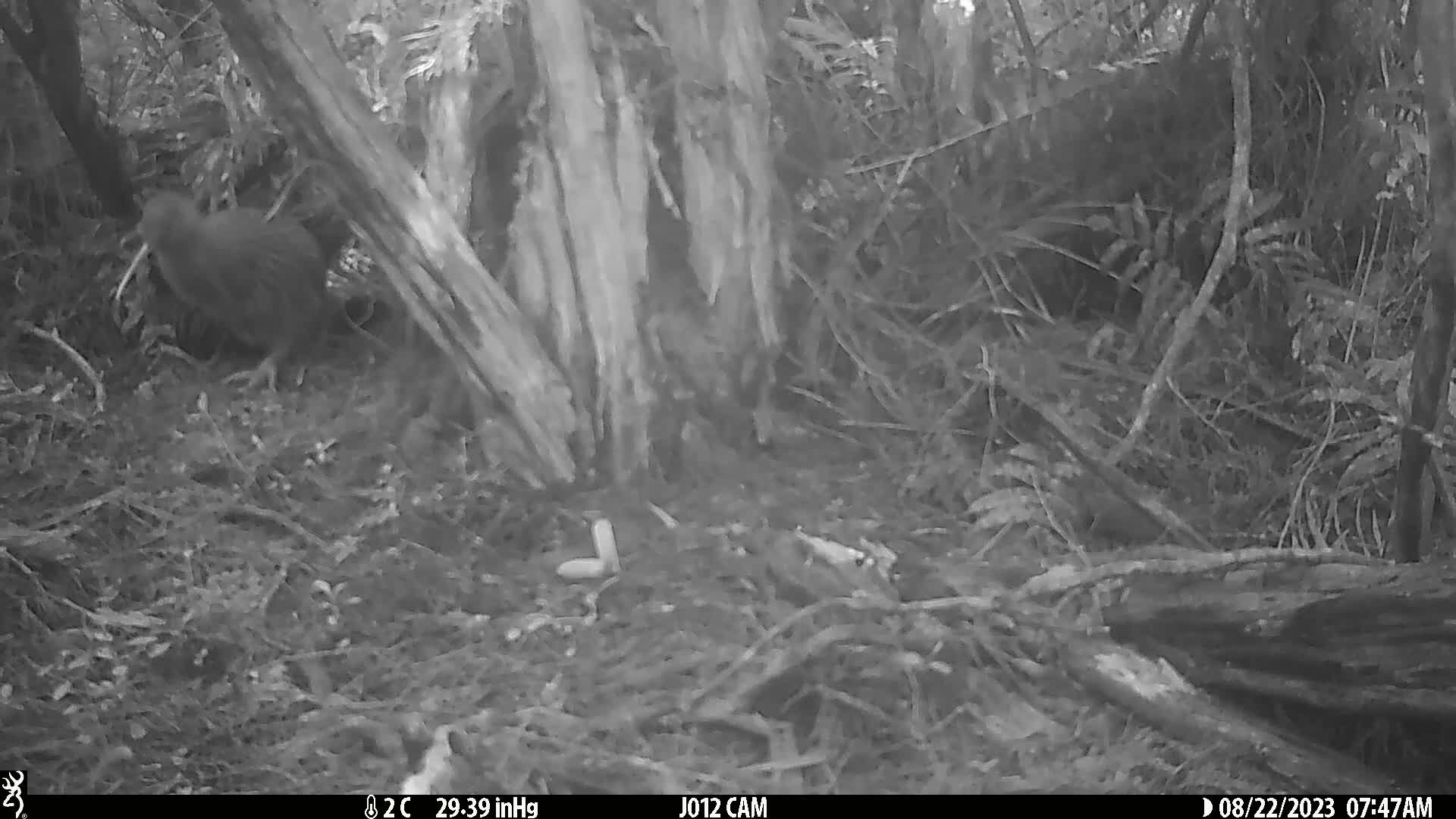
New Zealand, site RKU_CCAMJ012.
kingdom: Animalia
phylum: Chordata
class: Aves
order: Apterygiformes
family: Apterygidae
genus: Apteryx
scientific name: Apteryx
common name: kiwi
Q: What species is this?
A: Kiwi (Apteryx).